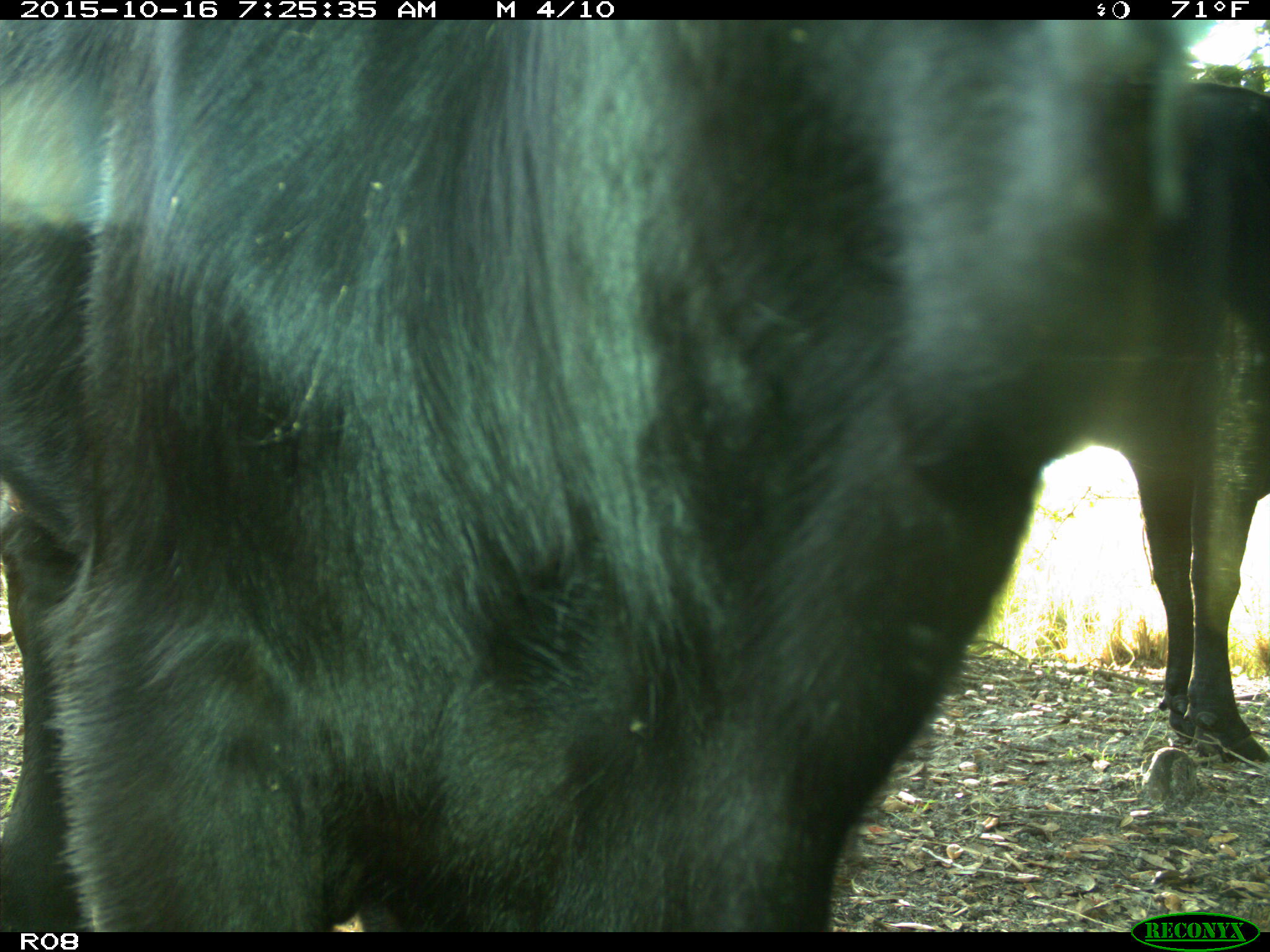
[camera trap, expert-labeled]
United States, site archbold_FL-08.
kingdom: Animalia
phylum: Chordata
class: Mammalia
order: Artiodactyla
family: Bovidae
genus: Bos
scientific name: Bos taurus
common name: domestic cow